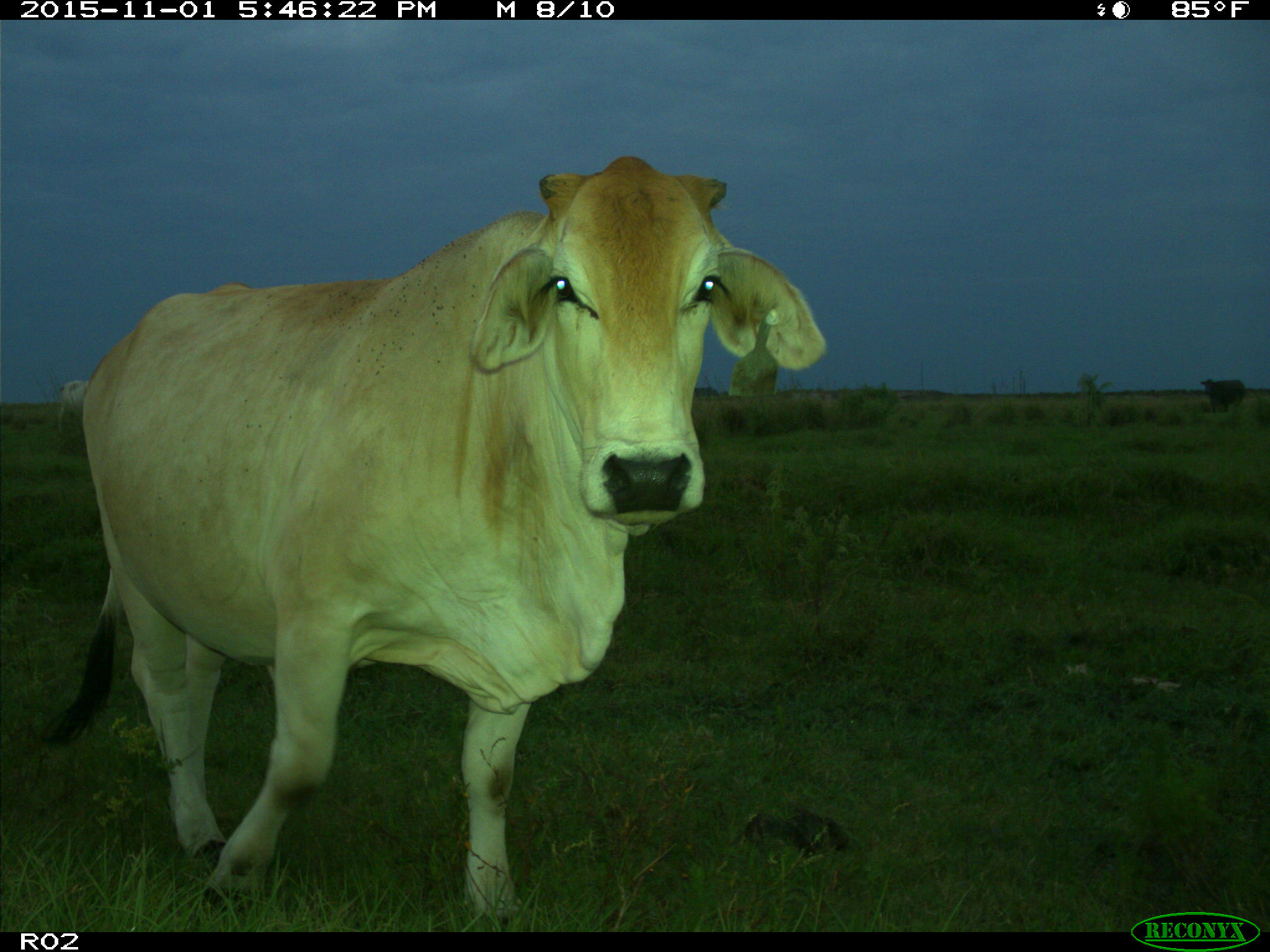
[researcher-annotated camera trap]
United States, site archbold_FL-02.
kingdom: Animalia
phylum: Chordata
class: Mammalia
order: Artiodactyla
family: Bovidae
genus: Bos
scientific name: Bos taurus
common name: domestic cow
Bos taurus (domestic cow).